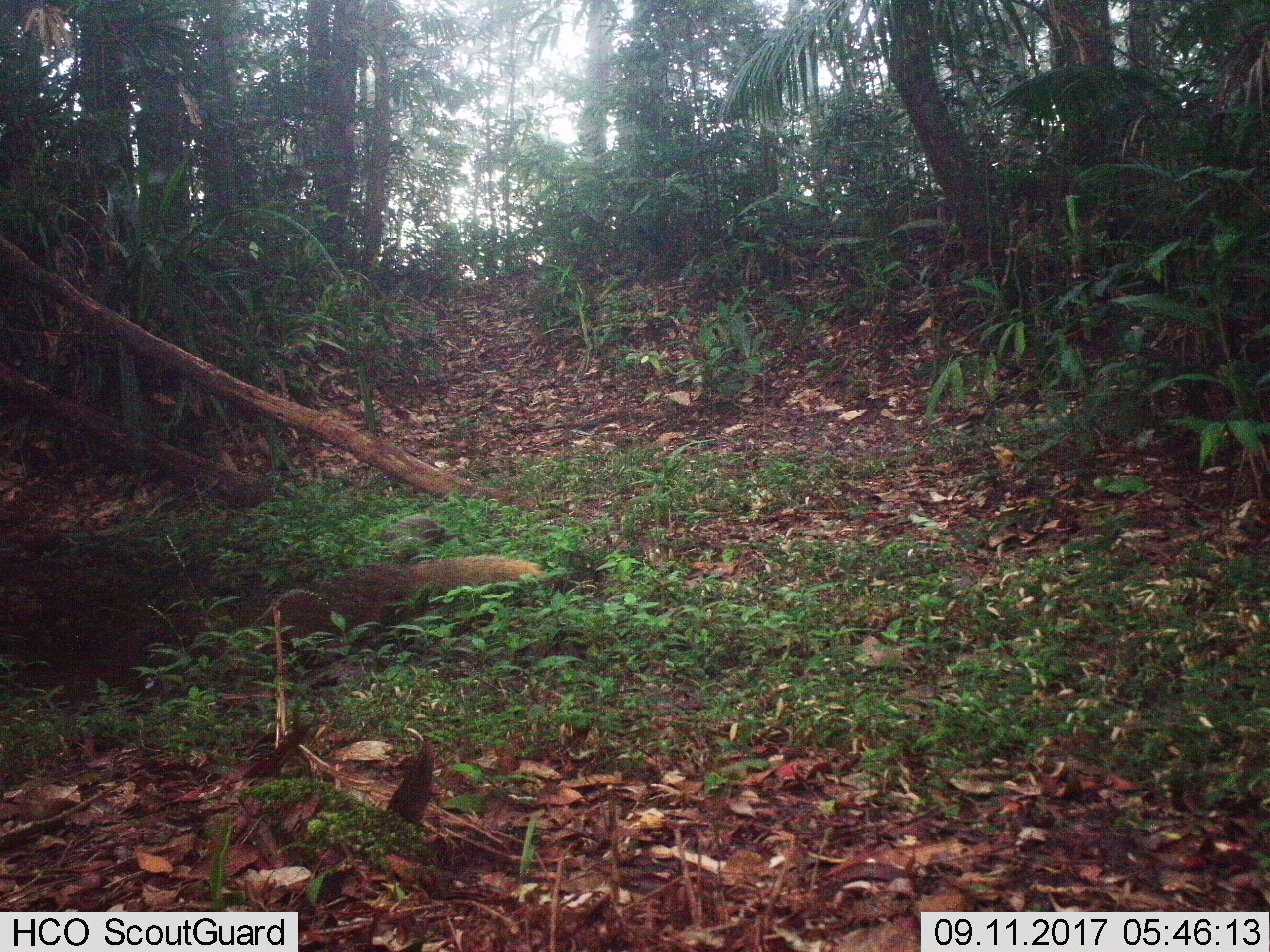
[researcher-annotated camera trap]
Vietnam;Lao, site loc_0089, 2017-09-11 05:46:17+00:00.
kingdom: Animalia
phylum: Chordata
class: Mammalia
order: Carnivora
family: Herpestidae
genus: Urva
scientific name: Urva urva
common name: crab-eating mongoose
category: crab eating mongoose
Crab eating mongoose (crab-eating mongoose) (Urva urva). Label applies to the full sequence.